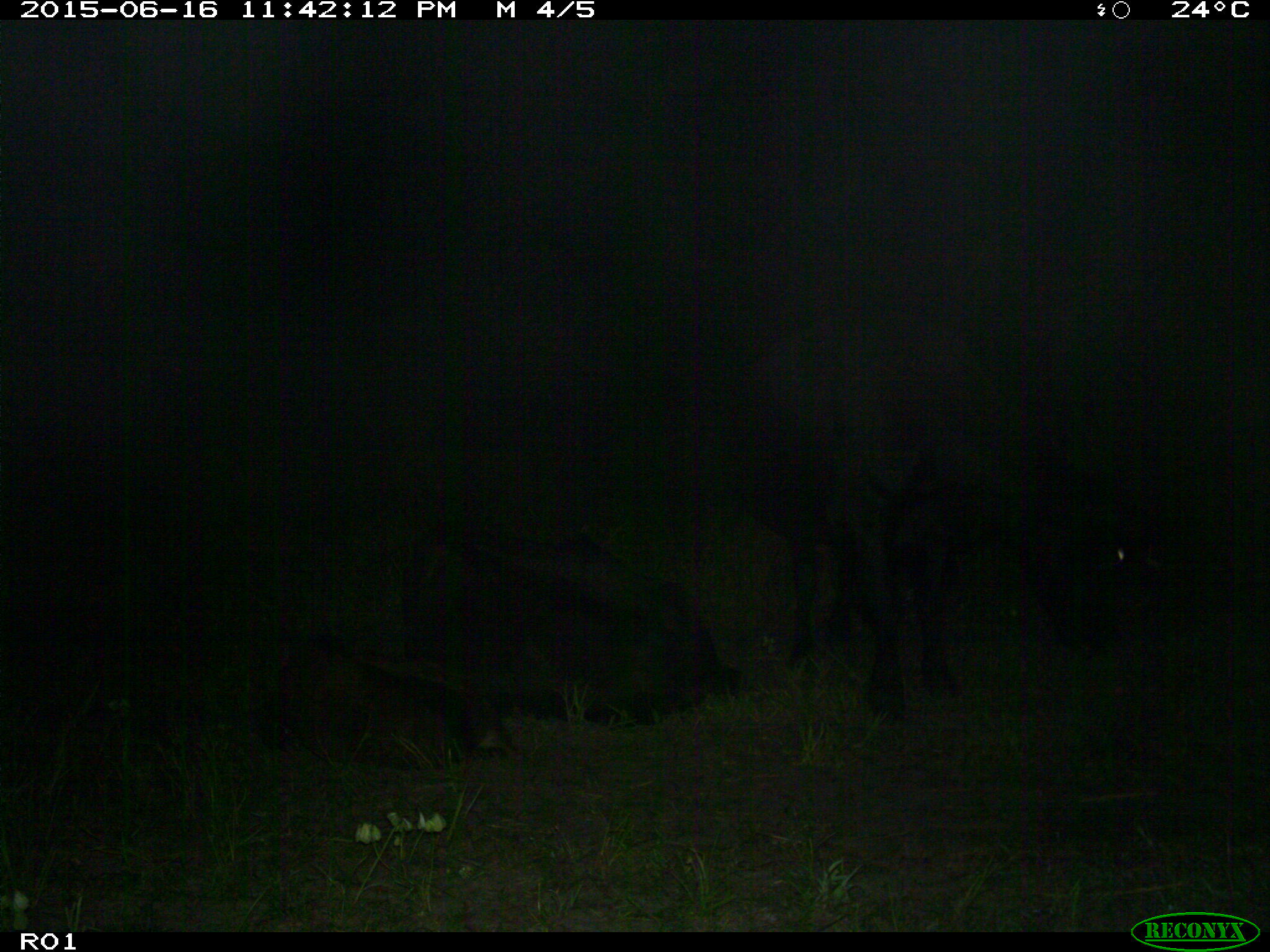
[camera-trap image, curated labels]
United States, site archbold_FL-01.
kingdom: Animalia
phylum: Chordata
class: Mammalia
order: Artiodactyla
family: Bovidae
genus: Bos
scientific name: Bos taurus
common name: domestic cow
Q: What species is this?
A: Bos taurus (domestic cow).